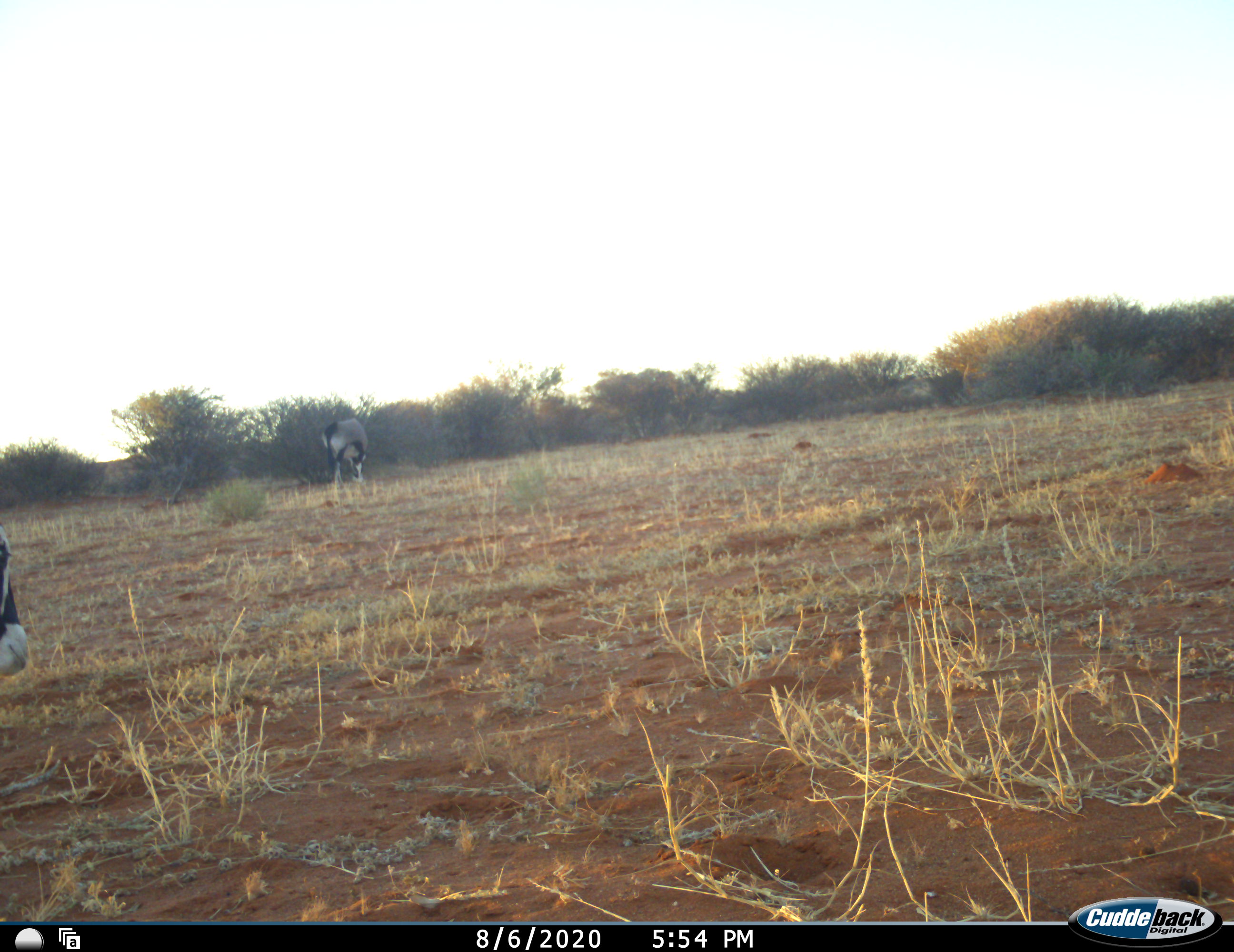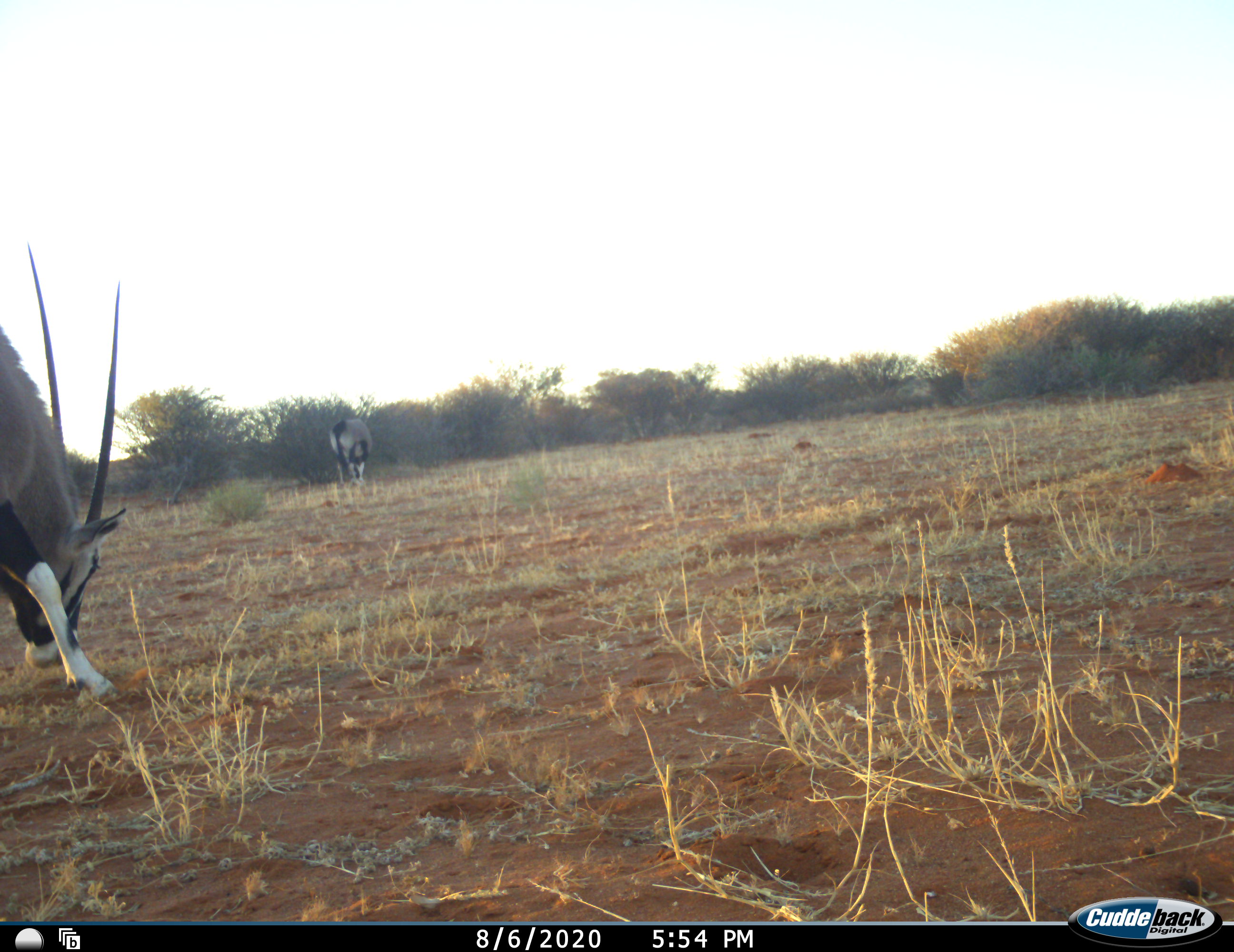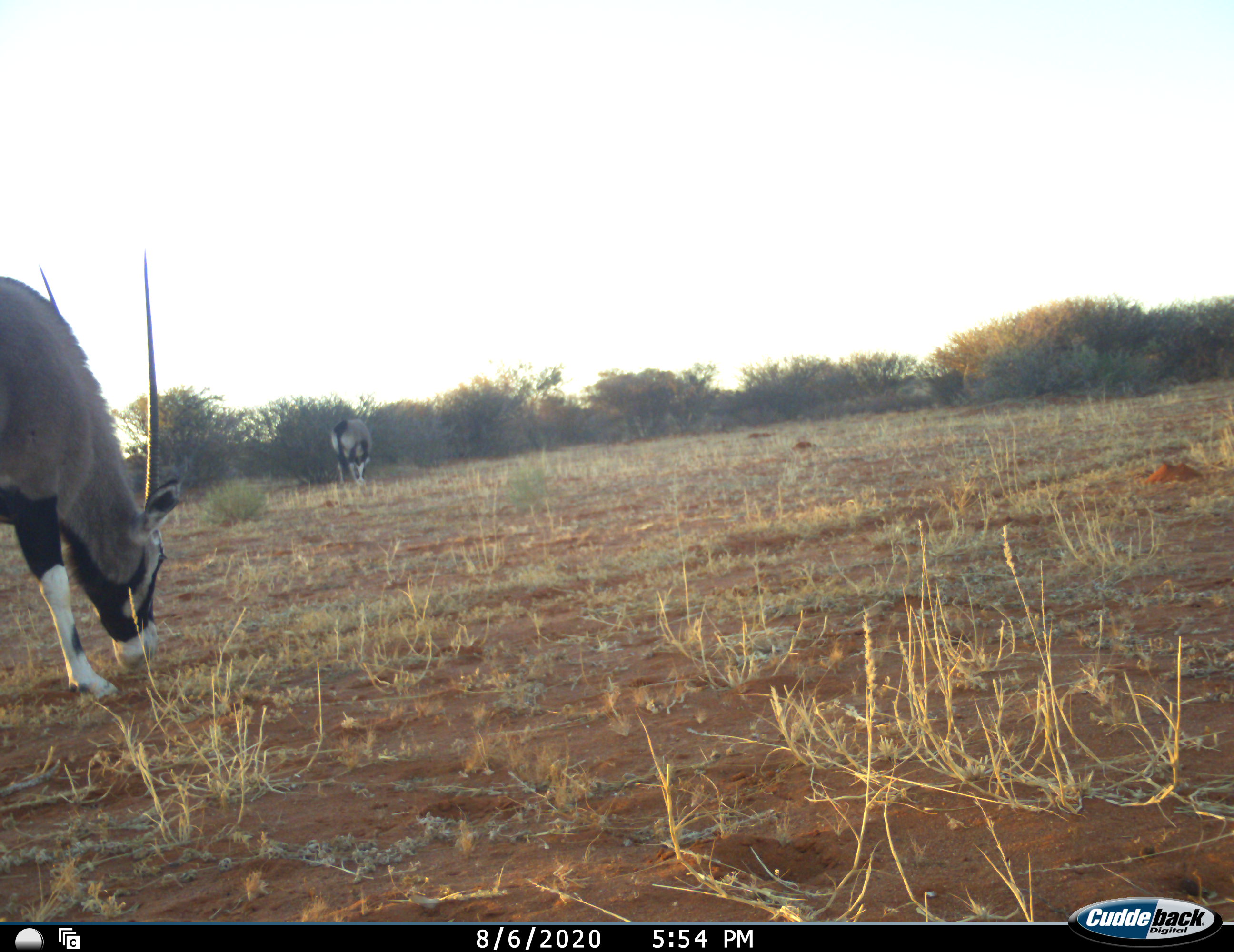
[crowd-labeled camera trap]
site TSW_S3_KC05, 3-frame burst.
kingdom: Animalia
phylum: Chordata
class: Mammalia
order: Artiodactyla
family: Bovidae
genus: Oryx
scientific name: Oryx gazella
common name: gemsbok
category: oryx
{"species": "oryx (gemsbok) (Oryx gazella)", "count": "2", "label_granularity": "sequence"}